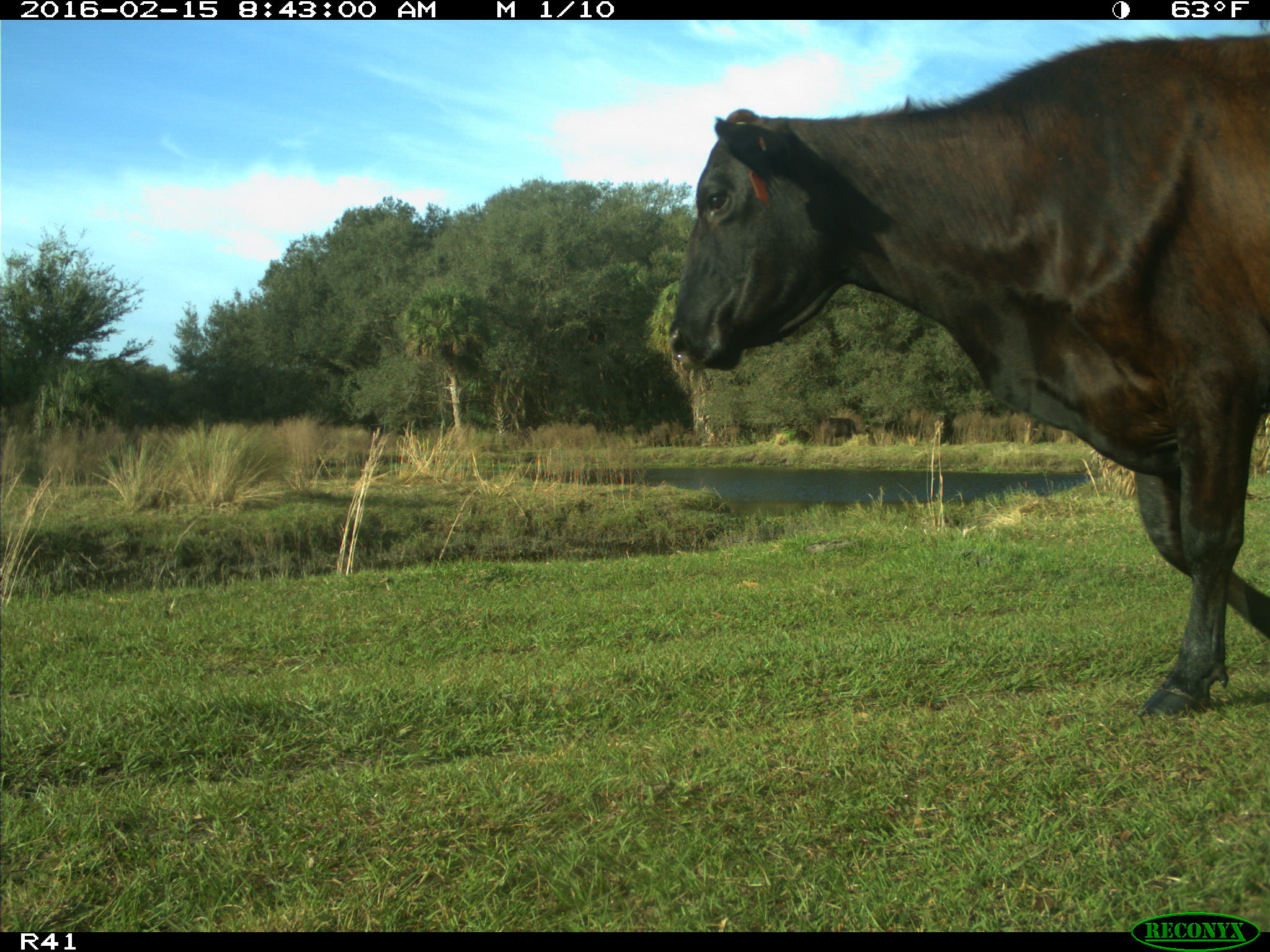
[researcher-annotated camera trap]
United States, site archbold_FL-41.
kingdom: Animalia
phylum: Chordata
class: Mammalia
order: Artiodactyla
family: Bovidae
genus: Bos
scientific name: Bos taurus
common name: domestic cow